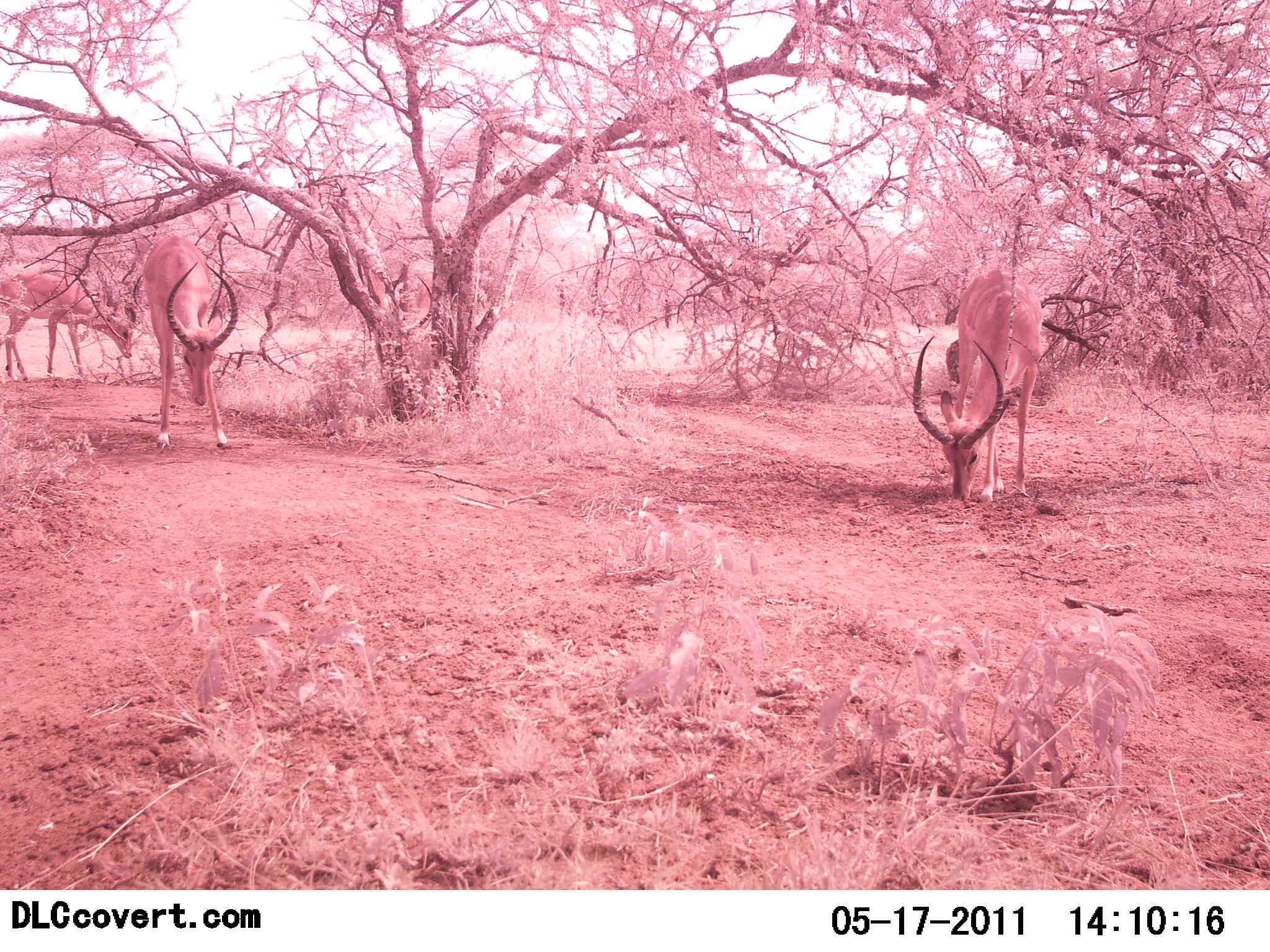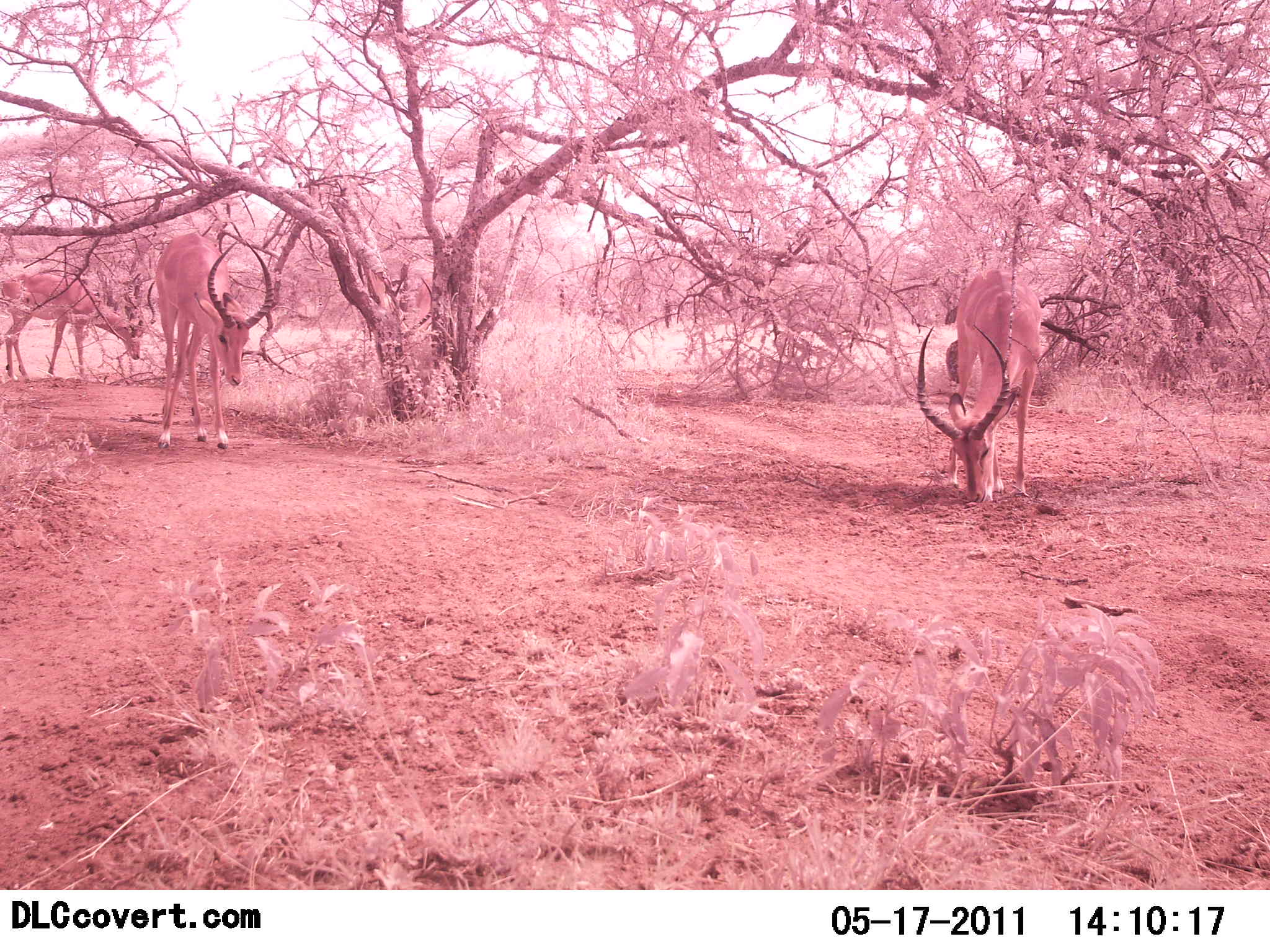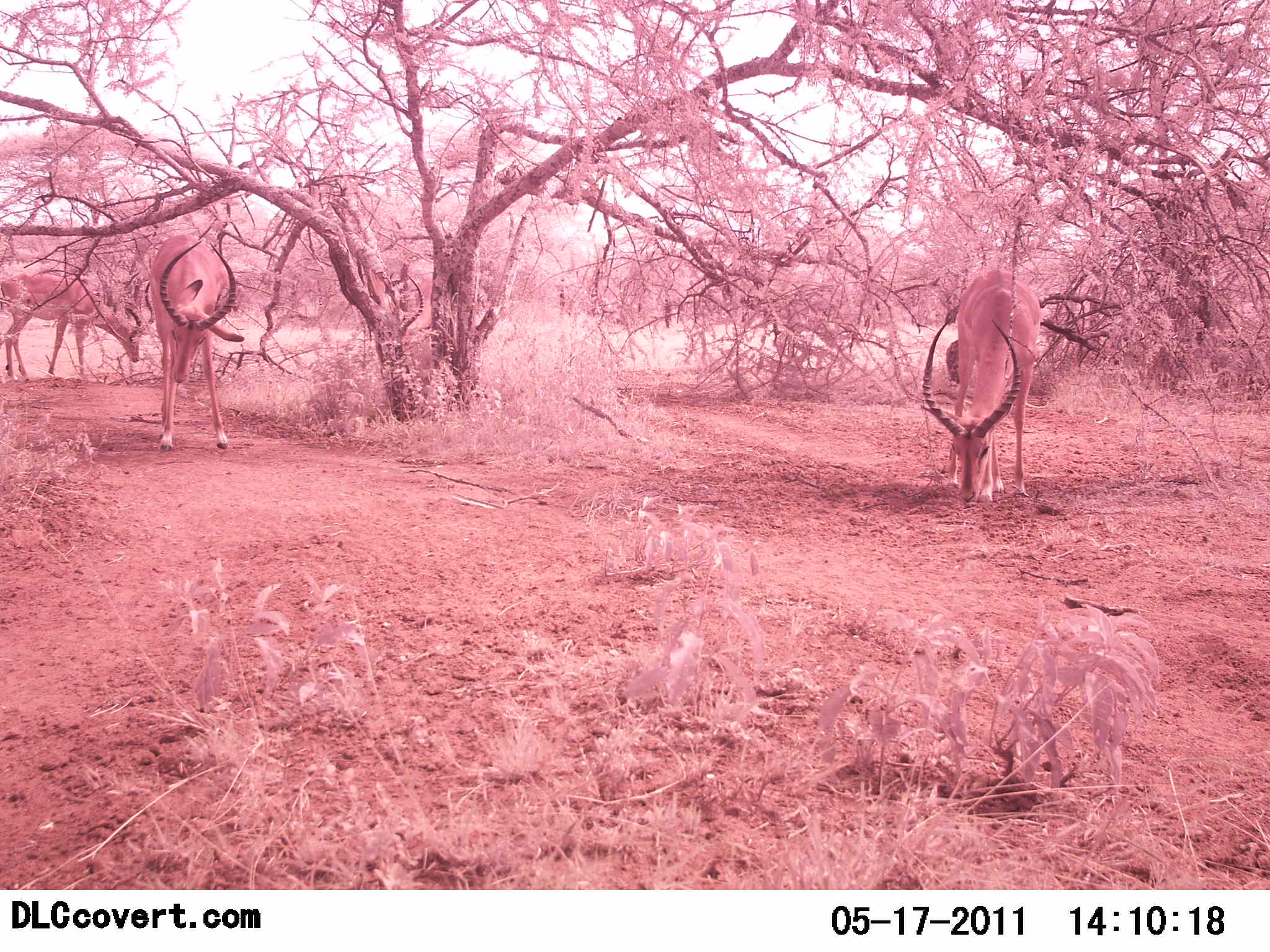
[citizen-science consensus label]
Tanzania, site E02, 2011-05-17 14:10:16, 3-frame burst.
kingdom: Animalia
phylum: Chordata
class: Mammalia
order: Artiodactyla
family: Bovidae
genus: Aepyceros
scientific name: Aepyceros melampus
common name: impala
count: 4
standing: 42%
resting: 17%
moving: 0%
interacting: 0%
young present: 0%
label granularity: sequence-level